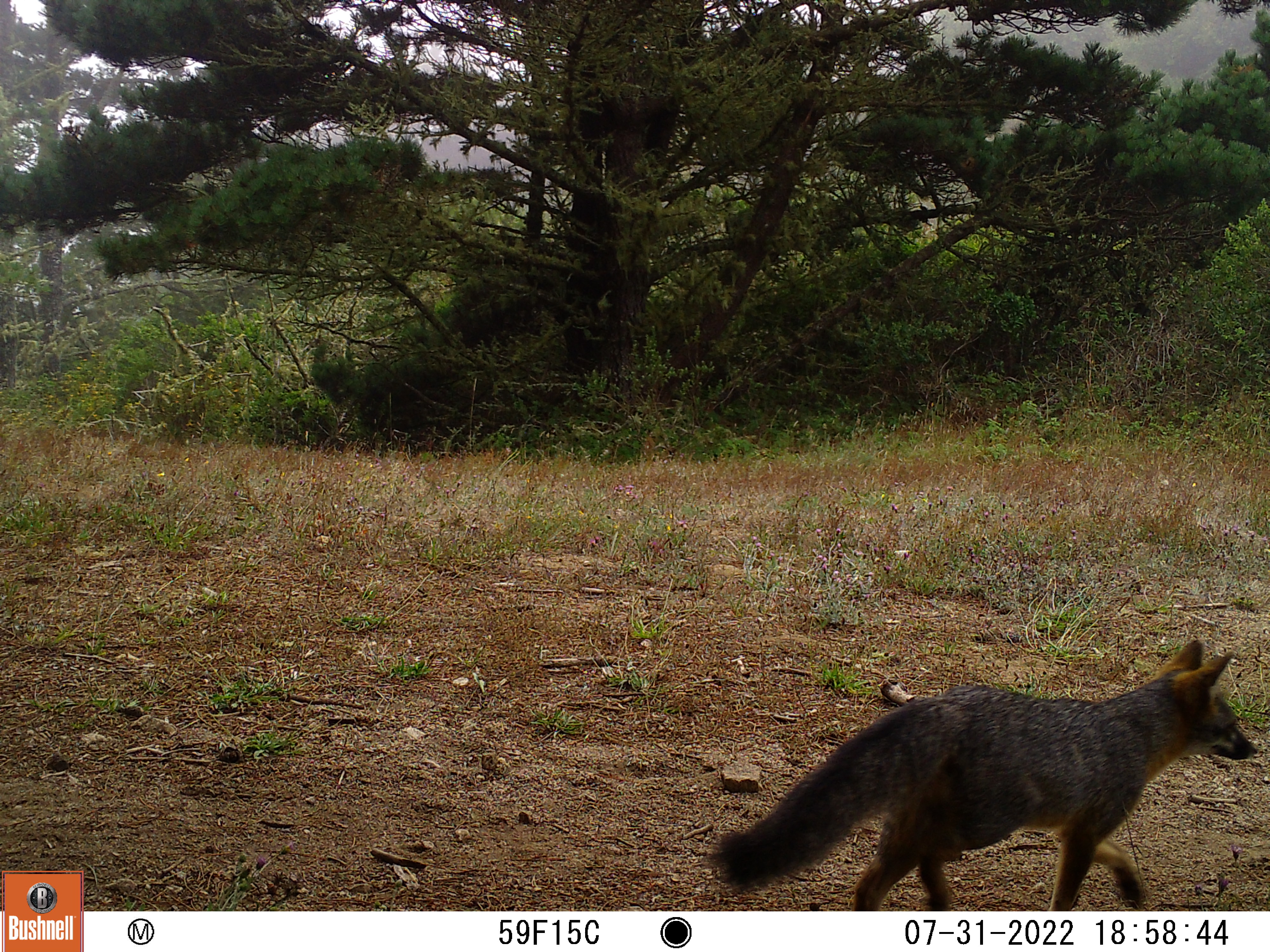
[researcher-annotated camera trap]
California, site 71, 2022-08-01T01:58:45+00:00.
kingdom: Animalia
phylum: Chordata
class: Mammalia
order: Carnivora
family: Canidae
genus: Urocyon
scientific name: Urocyon cinereoargenteus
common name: gray fox